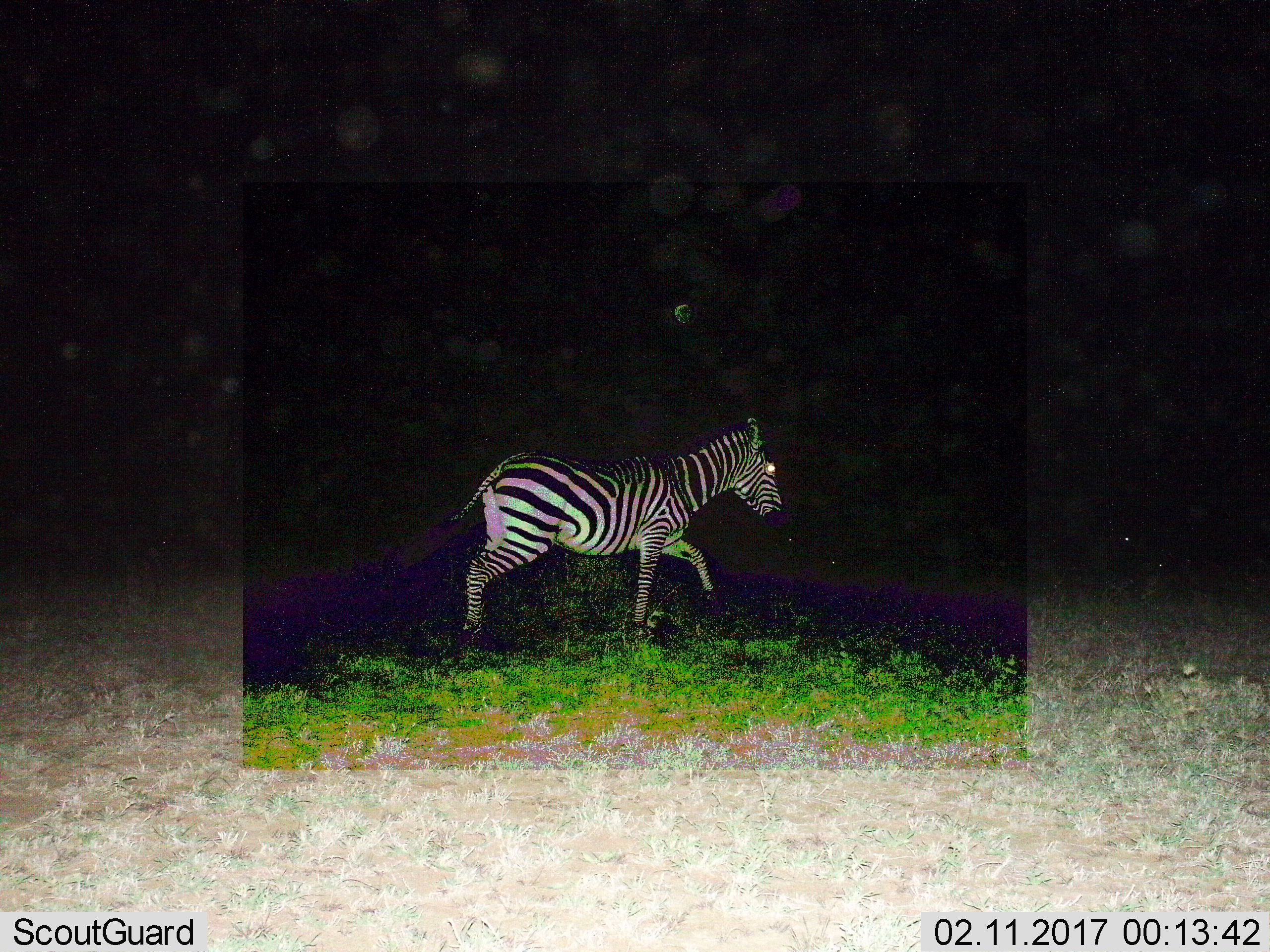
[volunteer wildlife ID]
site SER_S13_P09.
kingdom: Animalia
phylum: Chordata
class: Mammalia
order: Perissodactyla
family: Equidae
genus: Equus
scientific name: Equus quagga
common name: plains zebra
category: zebraplains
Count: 1.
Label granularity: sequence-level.